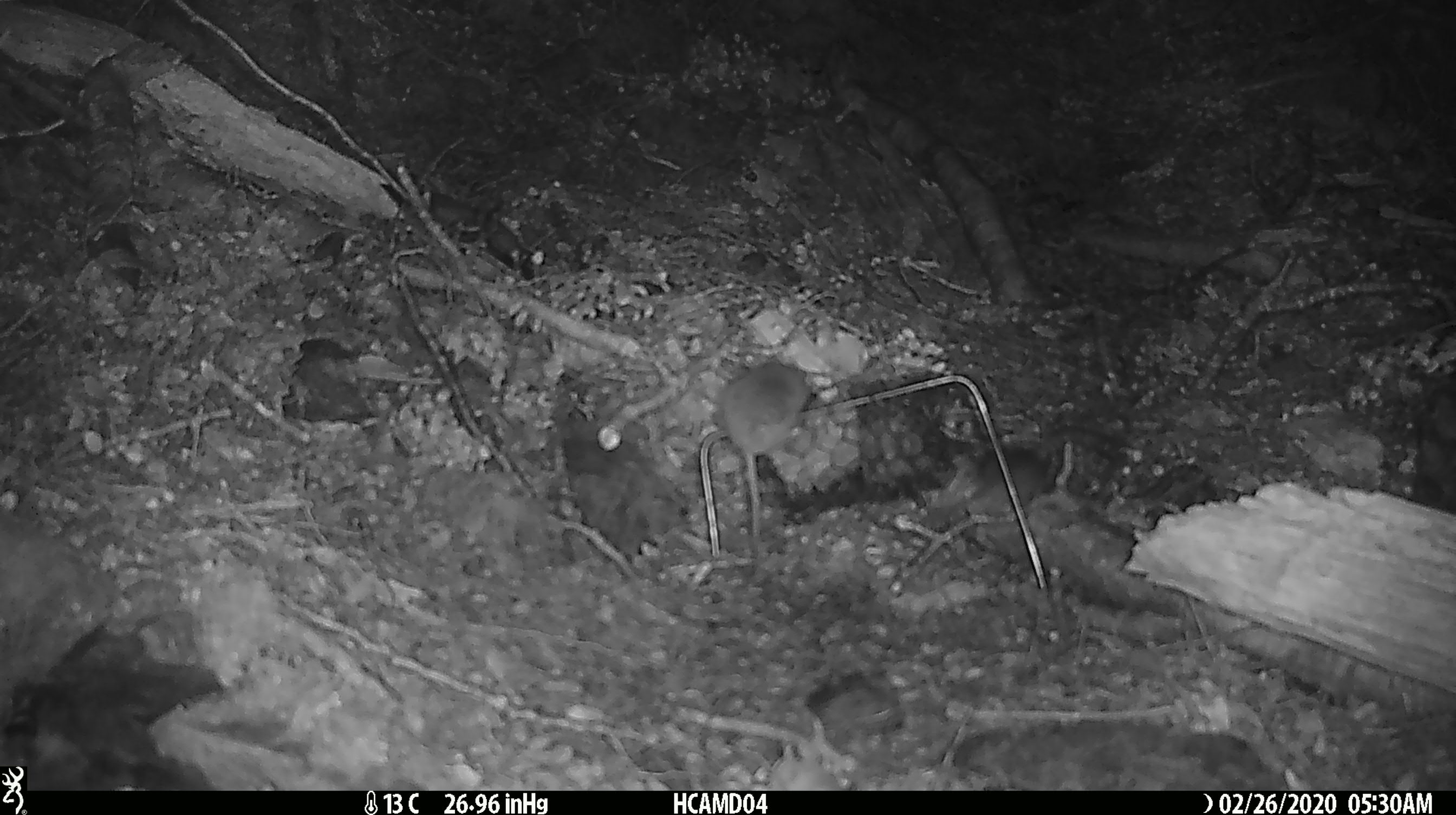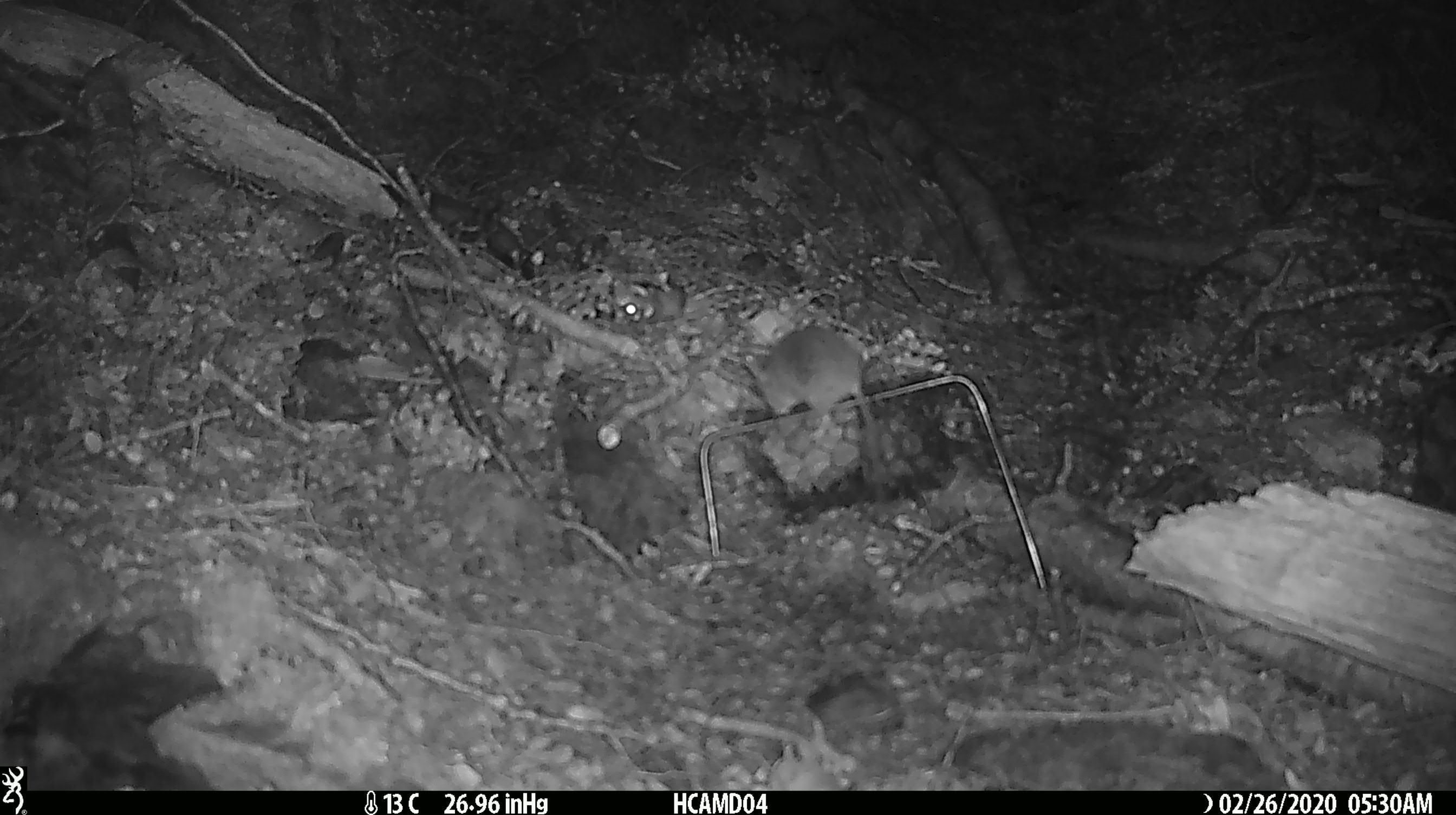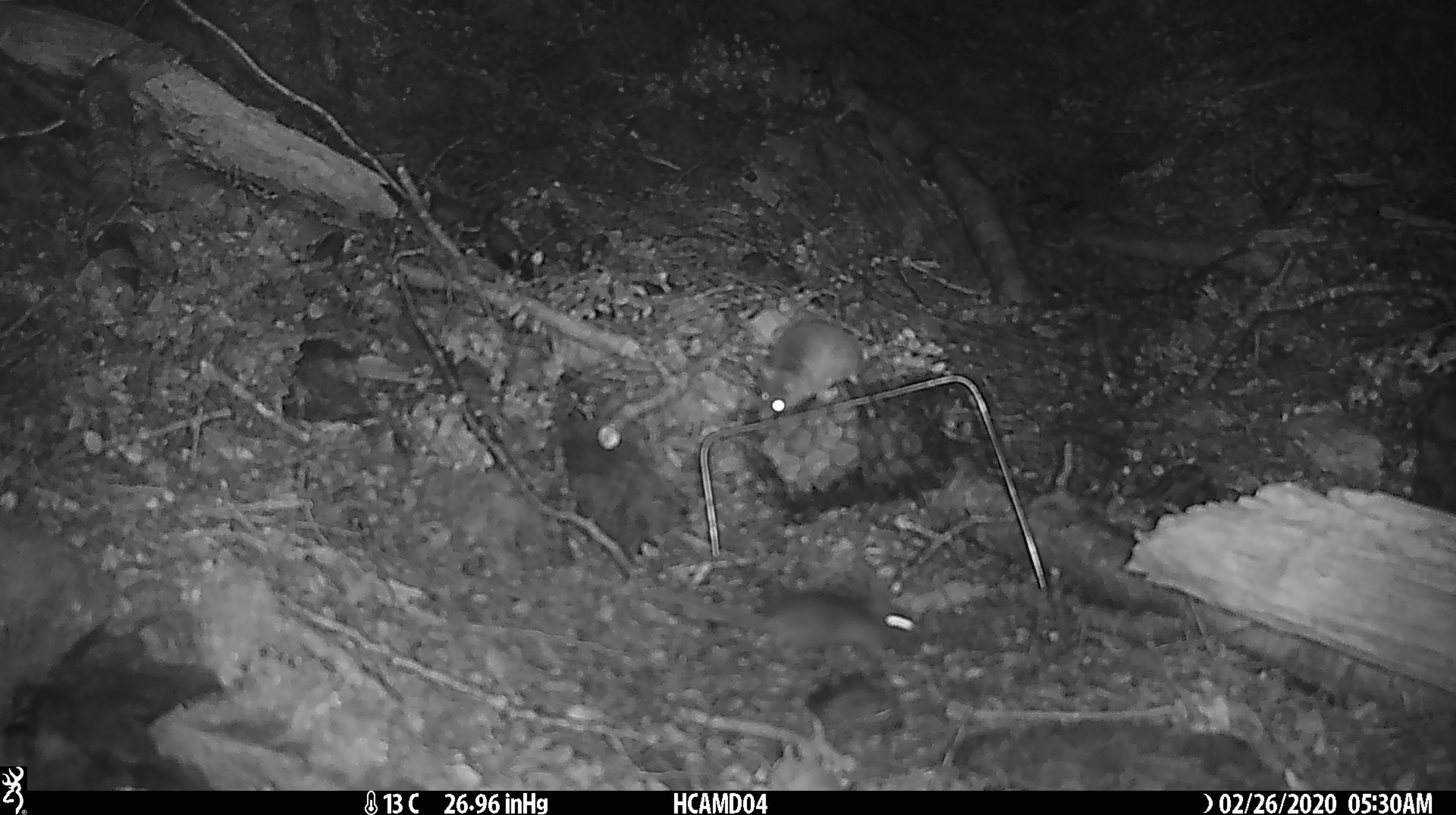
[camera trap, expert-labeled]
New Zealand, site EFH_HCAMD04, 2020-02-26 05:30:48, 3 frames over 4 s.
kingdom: Animalia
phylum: Chordata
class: Mammalia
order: Rodentia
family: Muridae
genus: Mus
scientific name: Mus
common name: mouse